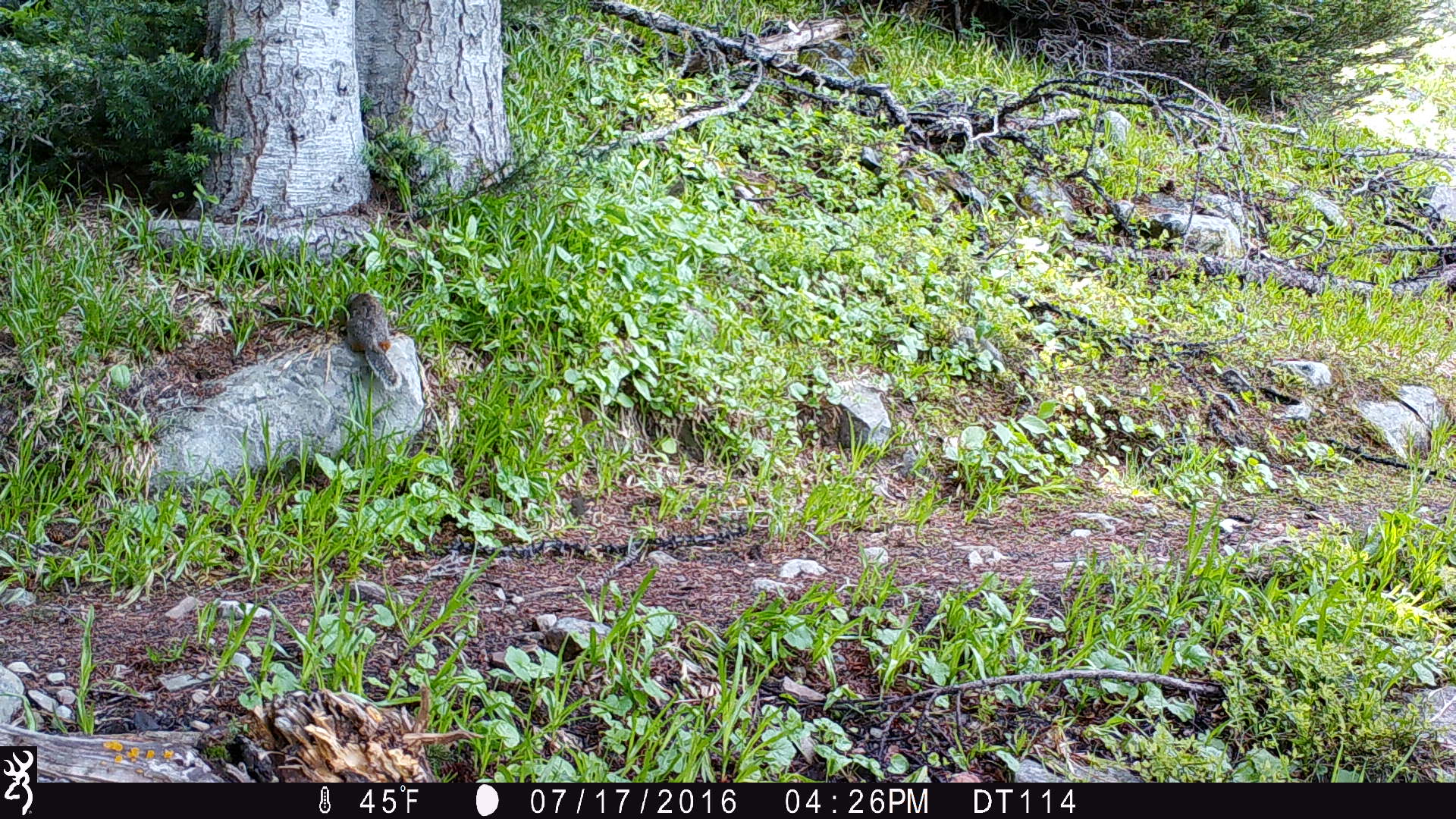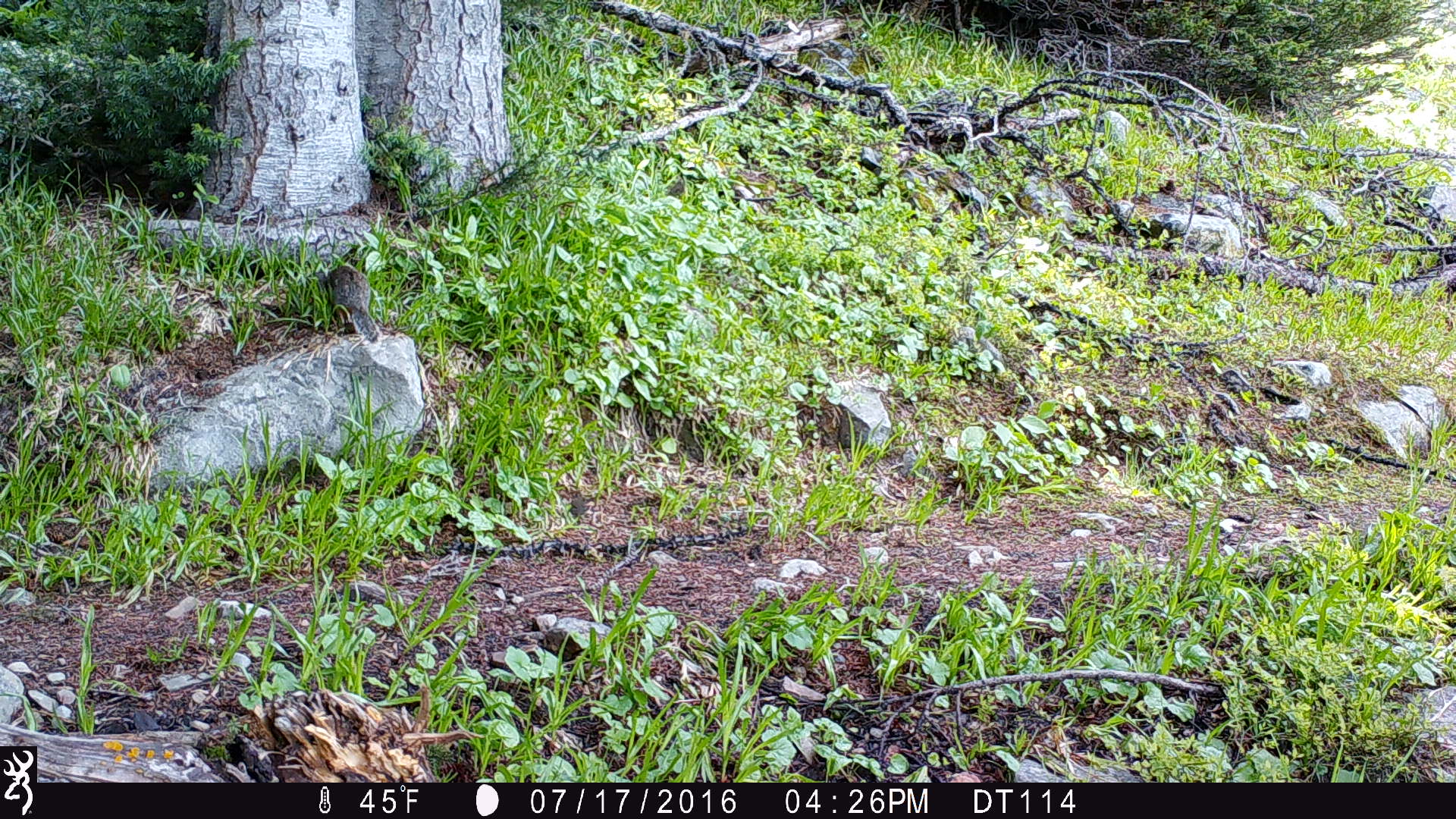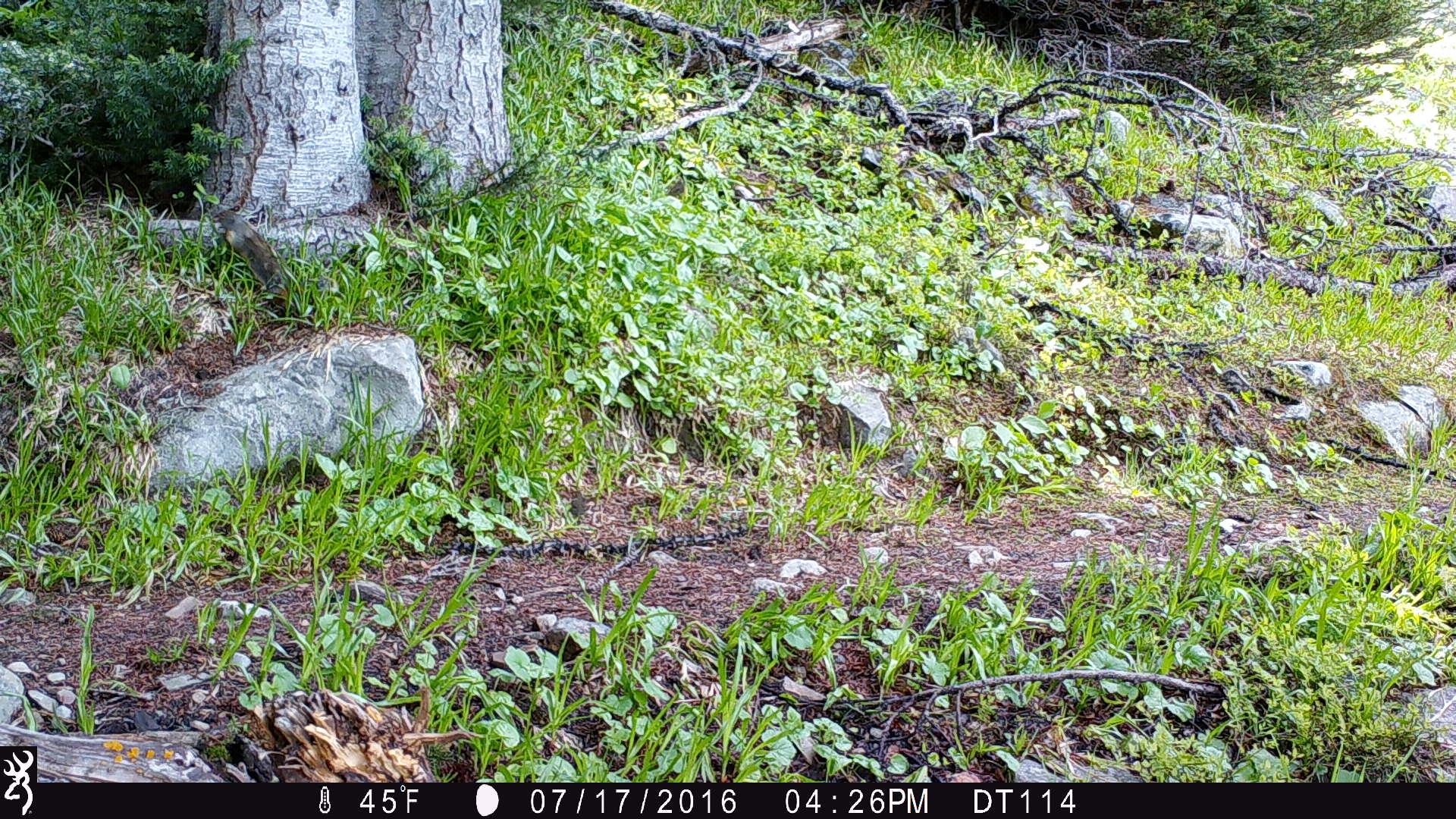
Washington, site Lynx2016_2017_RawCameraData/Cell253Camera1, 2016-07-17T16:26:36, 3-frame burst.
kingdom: Animalia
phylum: Chordata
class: Mammalia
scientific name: Mammalia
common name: small mammal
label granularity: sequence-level